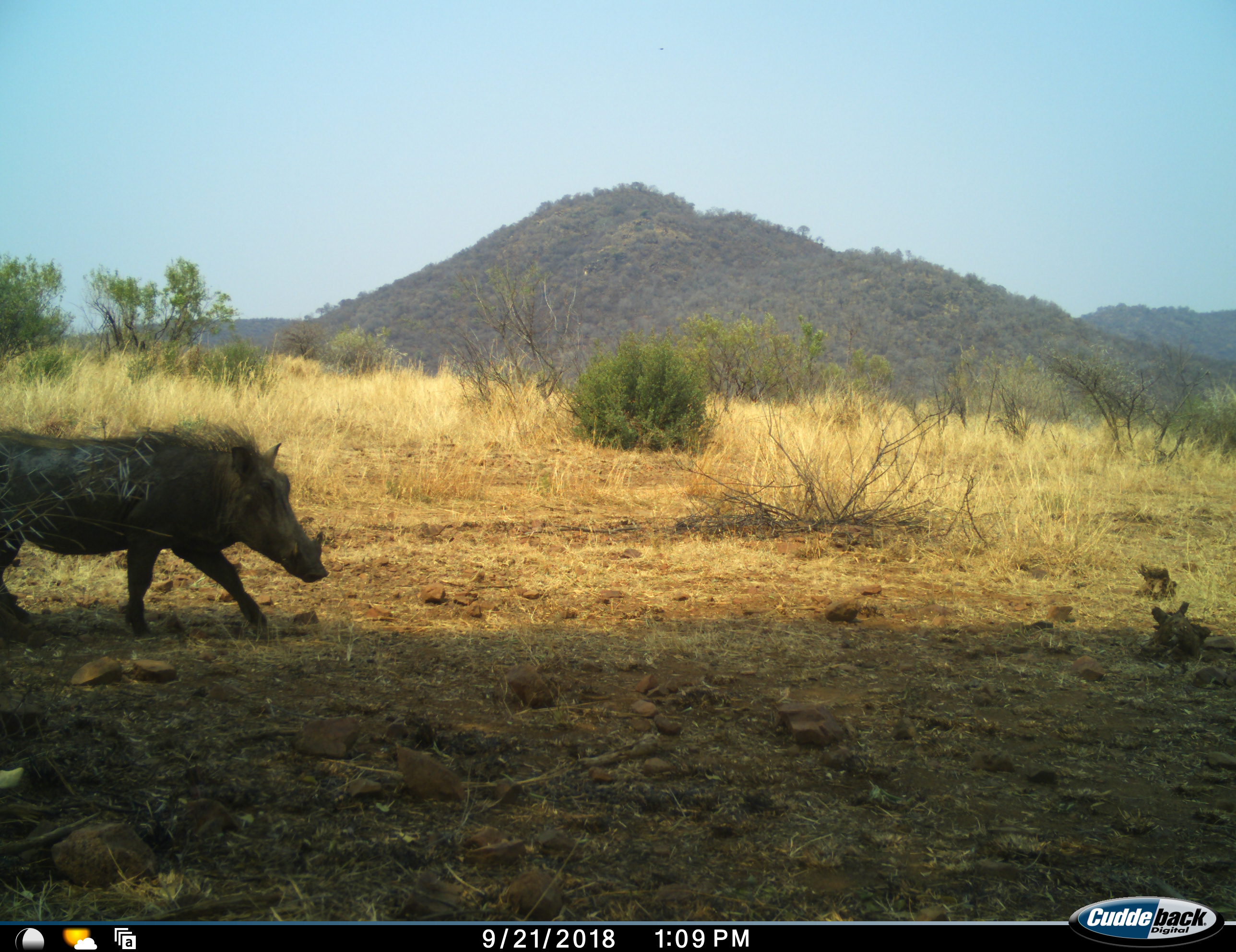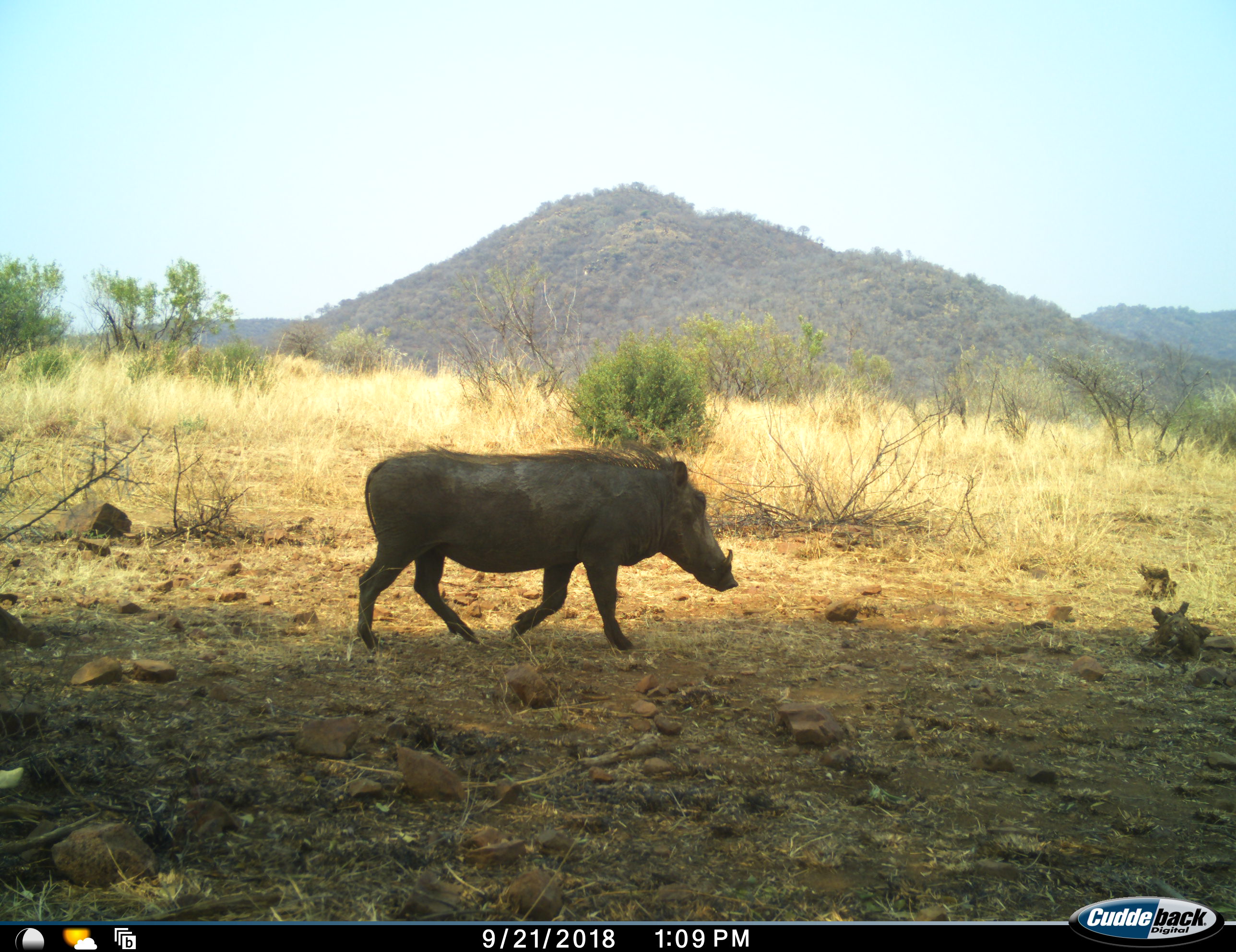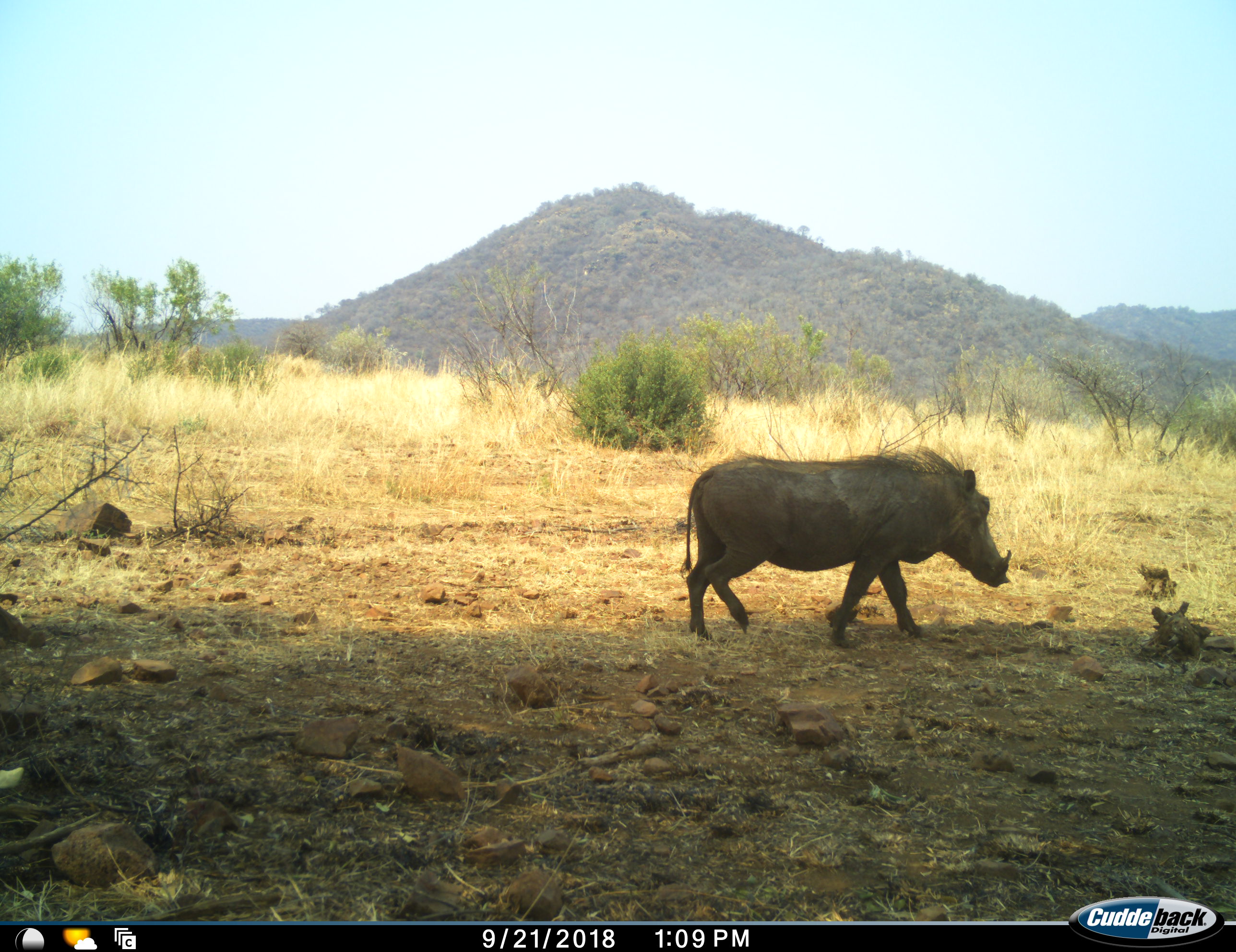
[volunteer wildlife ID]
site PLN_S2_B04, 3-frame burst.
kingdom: Animalia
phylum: Chordata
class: Mammalia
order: Artiodactyla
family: Suidae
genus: Phacochoerus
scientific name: Phacochoerus africanus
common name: warthog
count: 1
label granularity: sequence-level